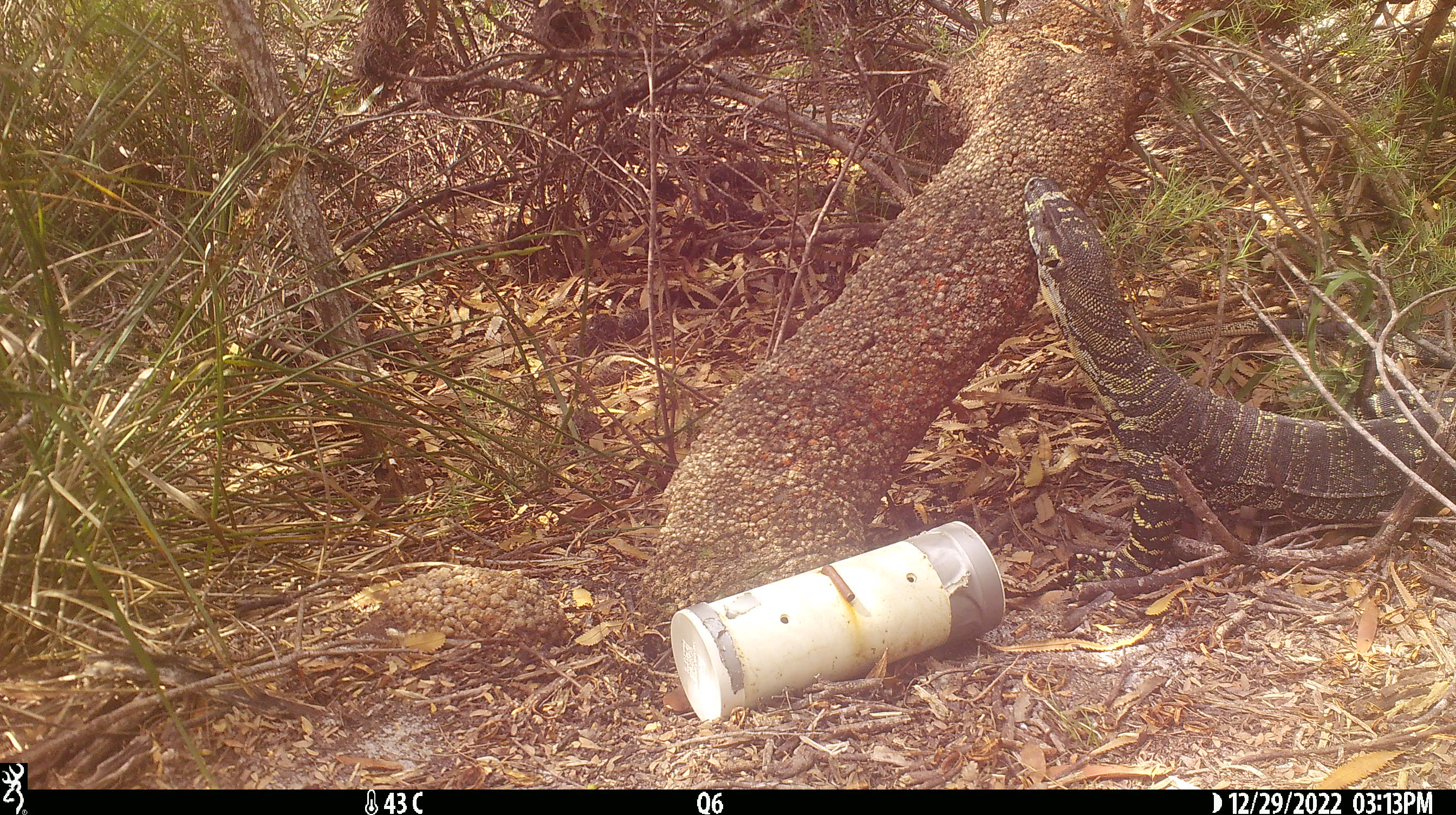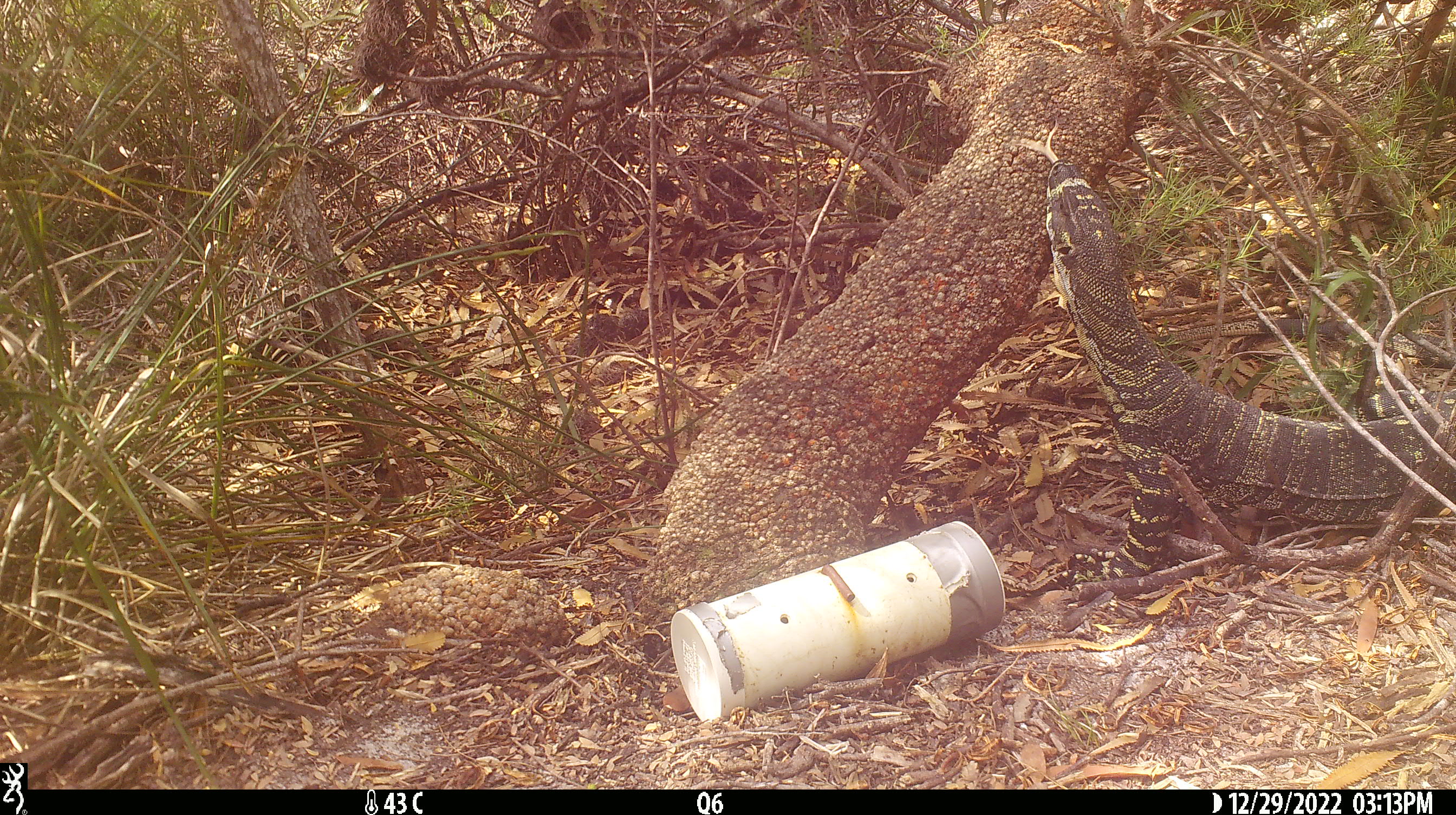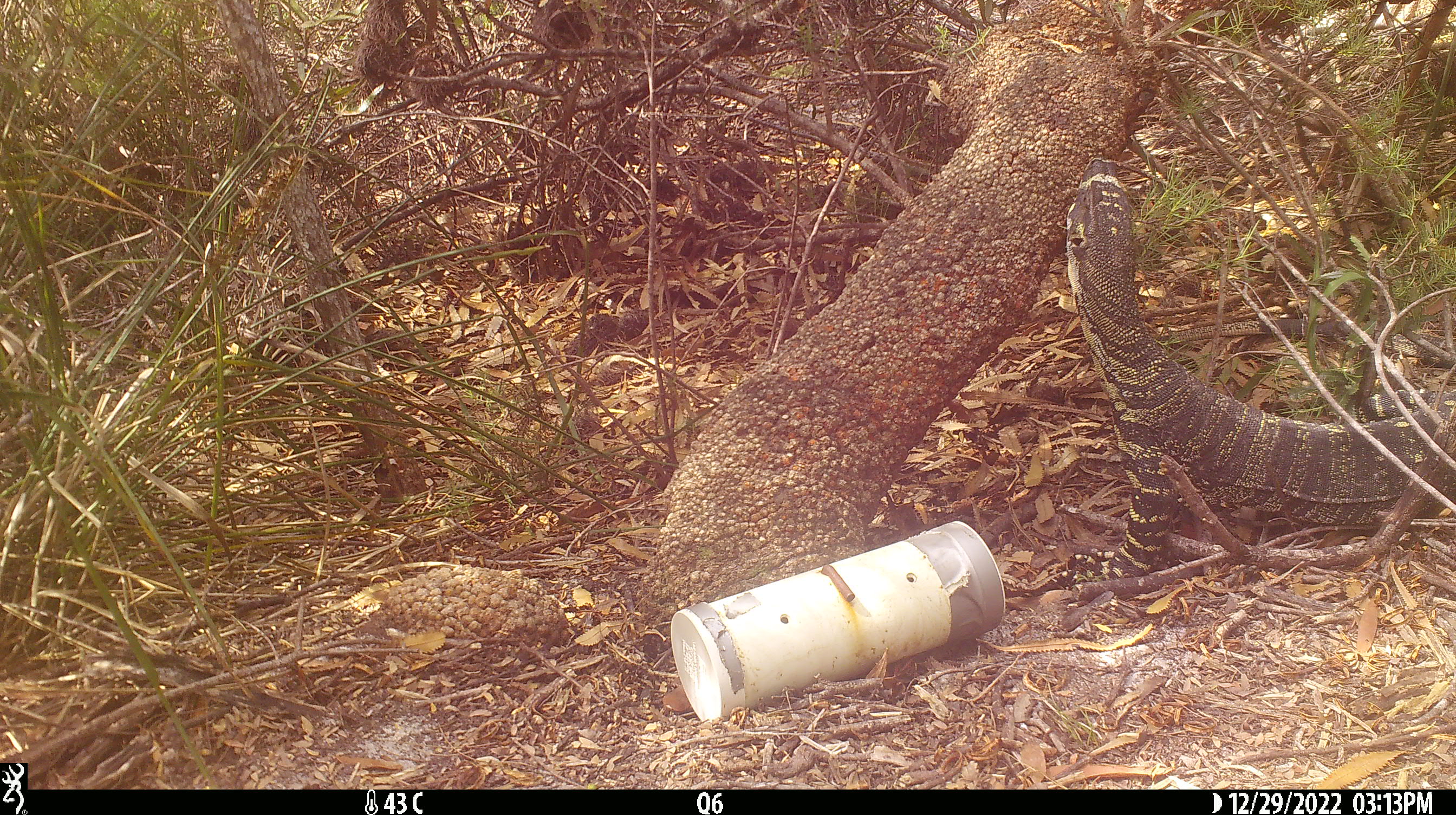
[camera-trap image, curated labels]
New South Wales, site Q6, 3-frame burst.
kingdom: Animalia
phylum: Chordata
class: Reptilia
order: Squamata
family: Varanidae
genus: Varanus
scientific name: Varanus varius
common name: lace monitor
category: goanna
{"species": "goanna (lace monitor) (Varanus varius)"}